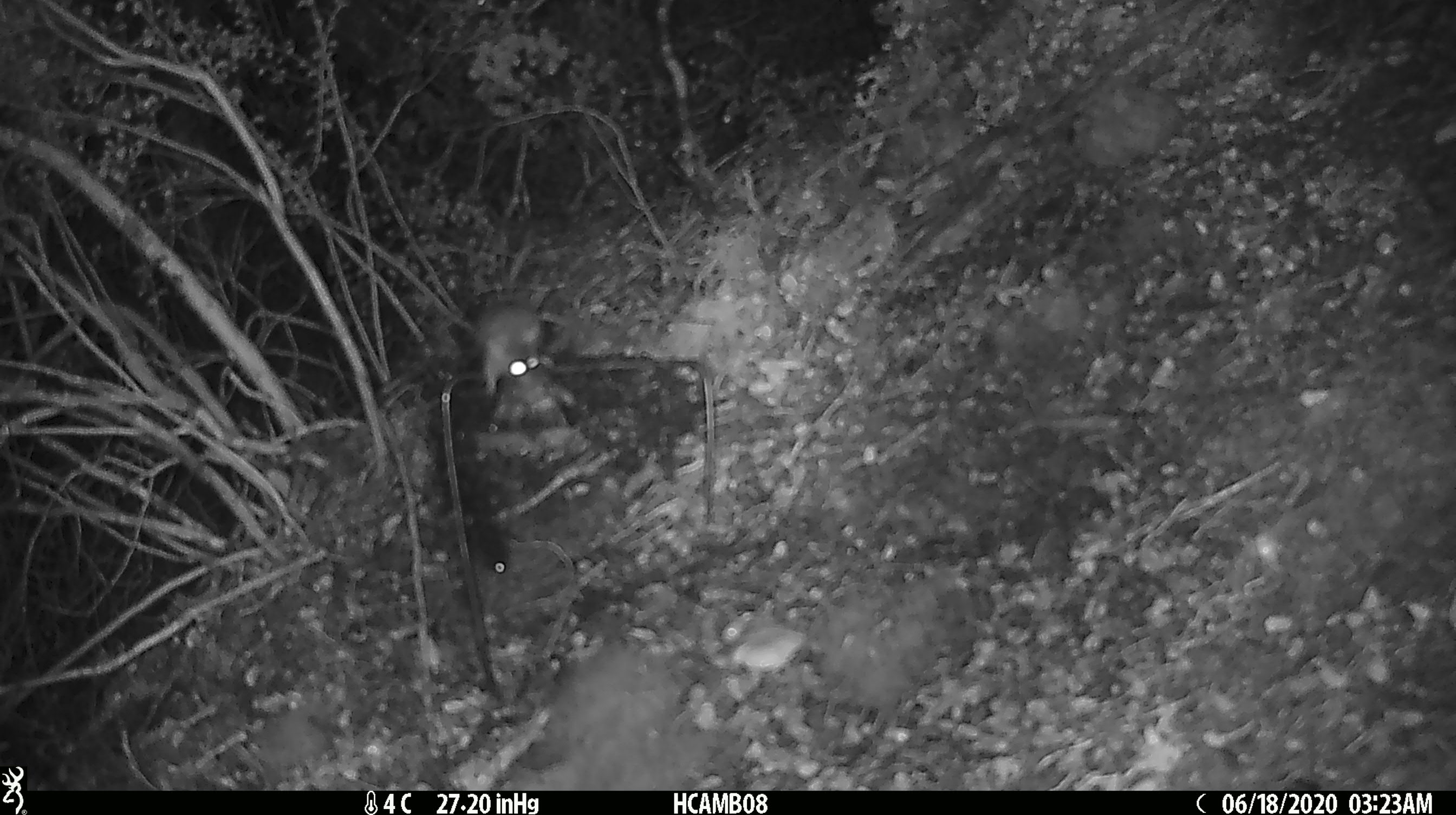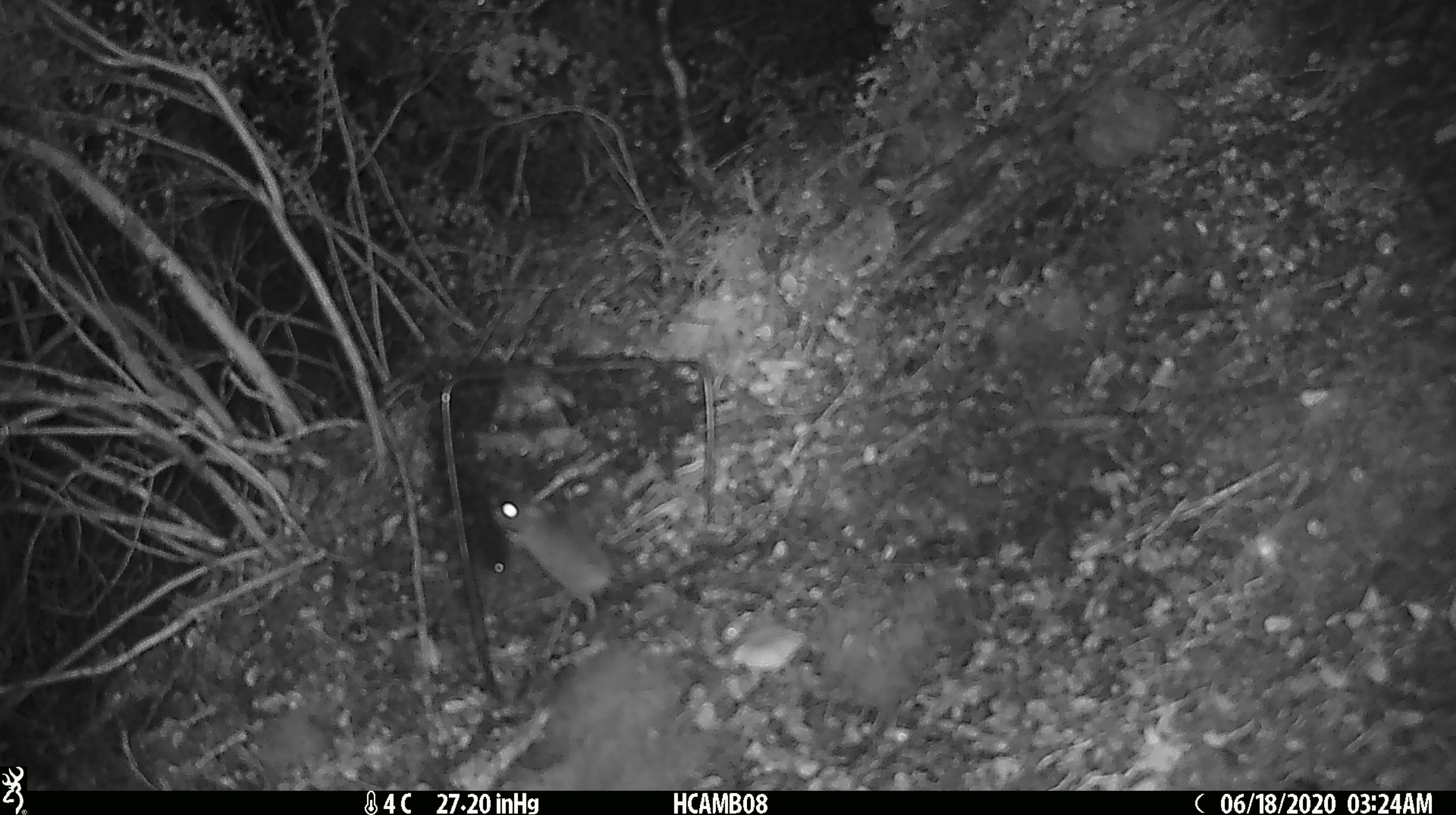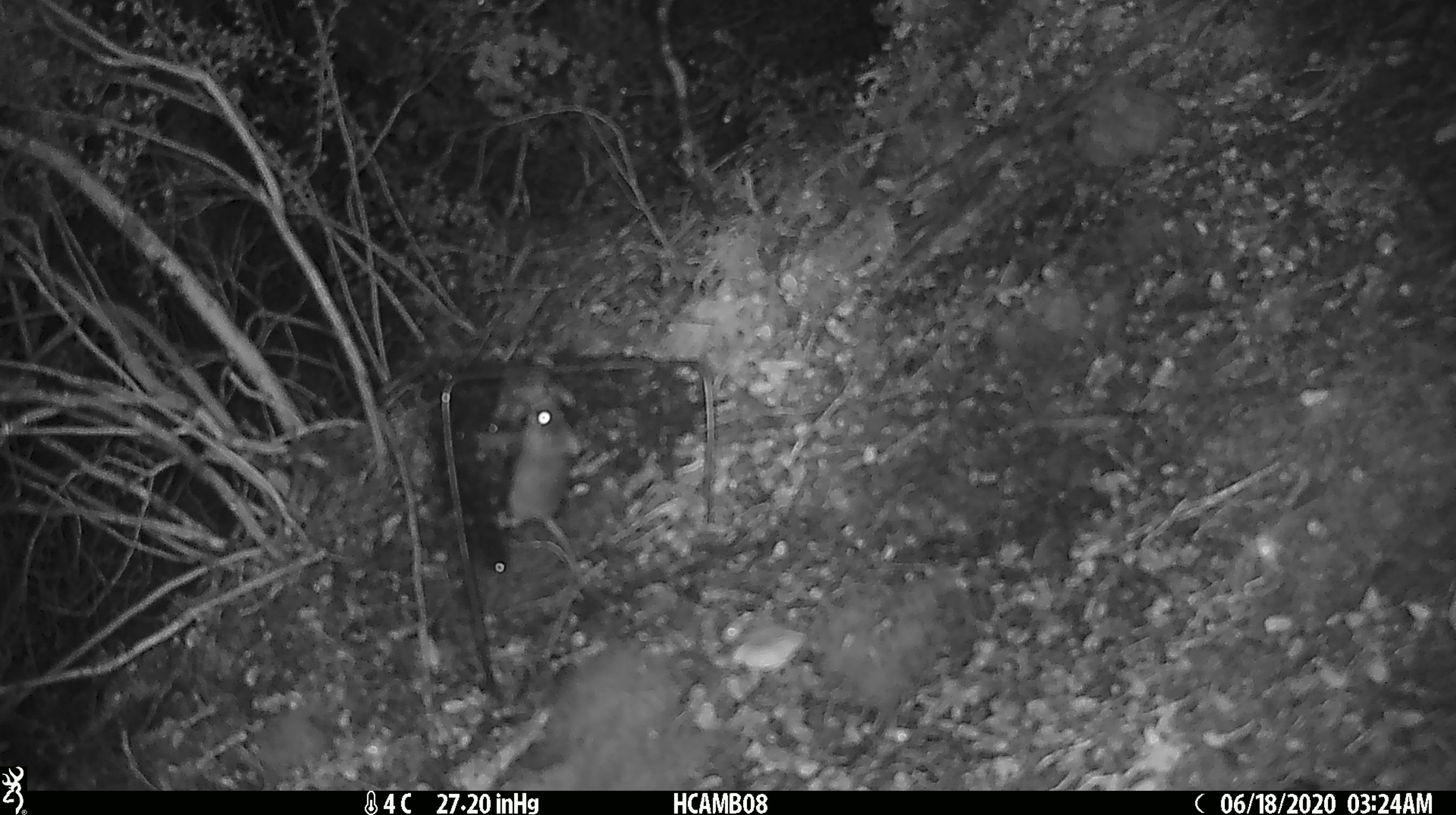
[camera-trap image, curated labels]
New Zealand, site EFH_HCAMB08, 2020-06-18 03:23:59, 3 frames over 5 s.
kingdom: Animalia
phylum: Chordata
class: Mammalia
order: Rodentia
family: Muridae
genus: Mus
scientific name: Mus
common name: mouse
Mouse (Mus).